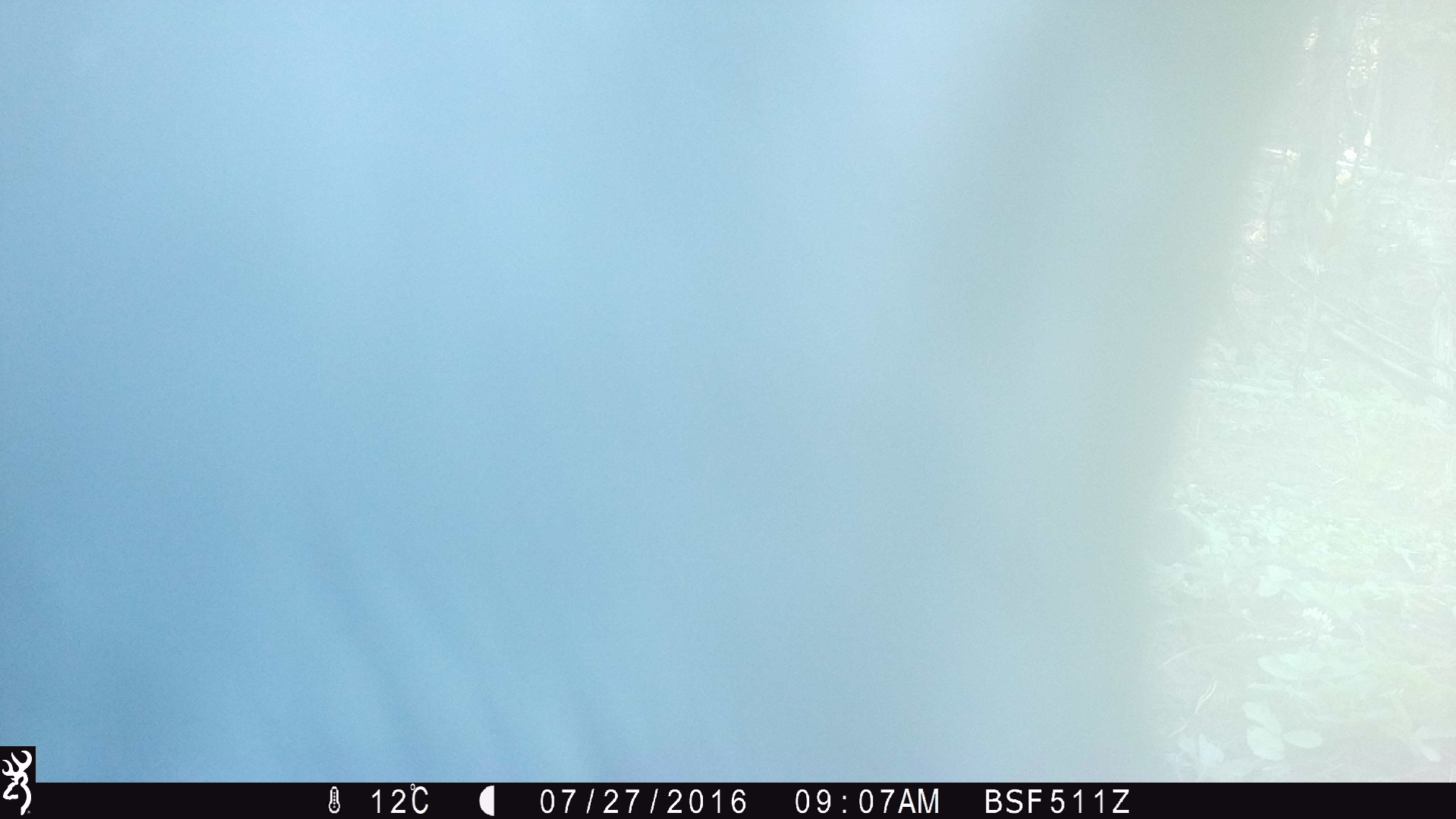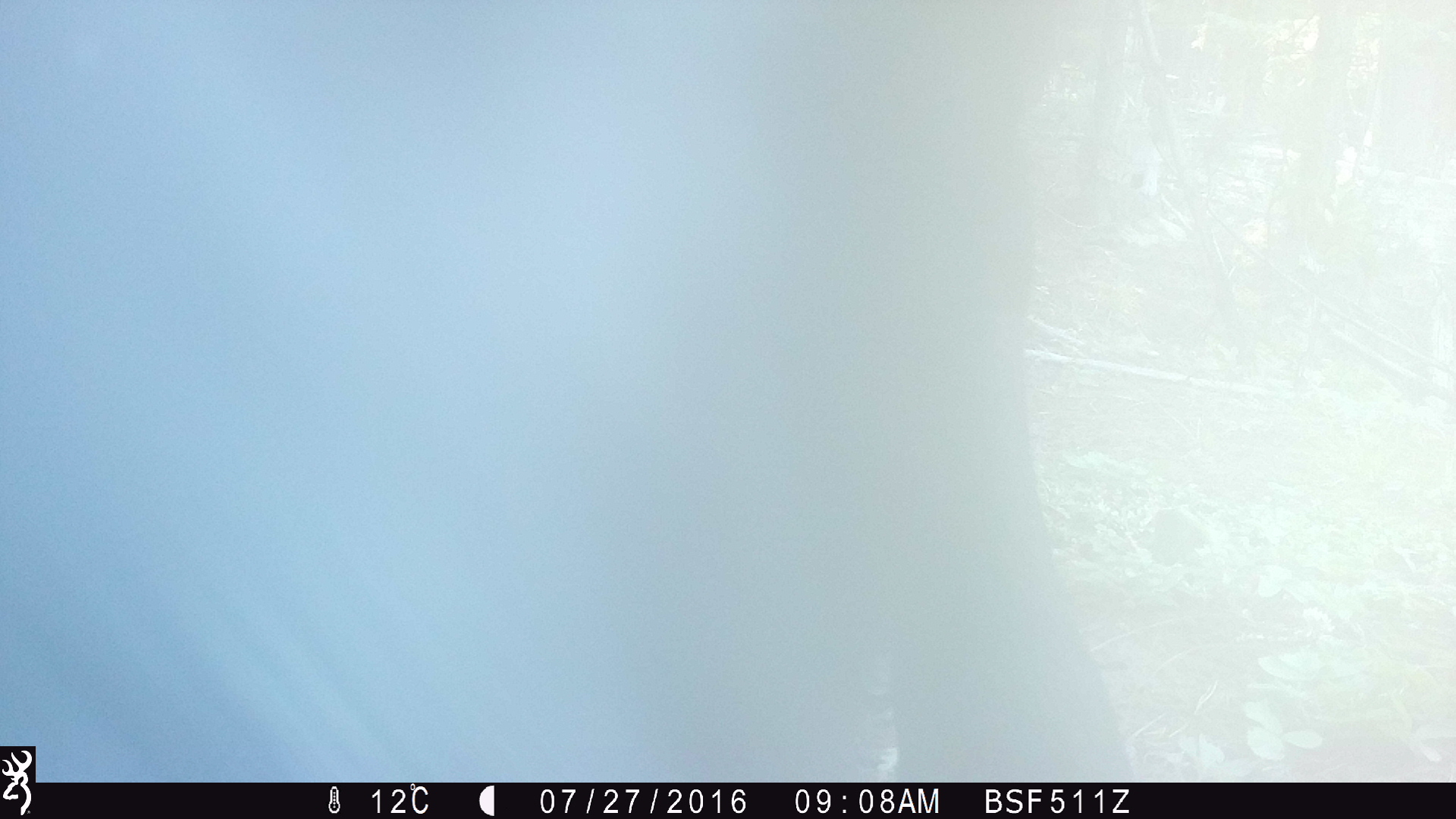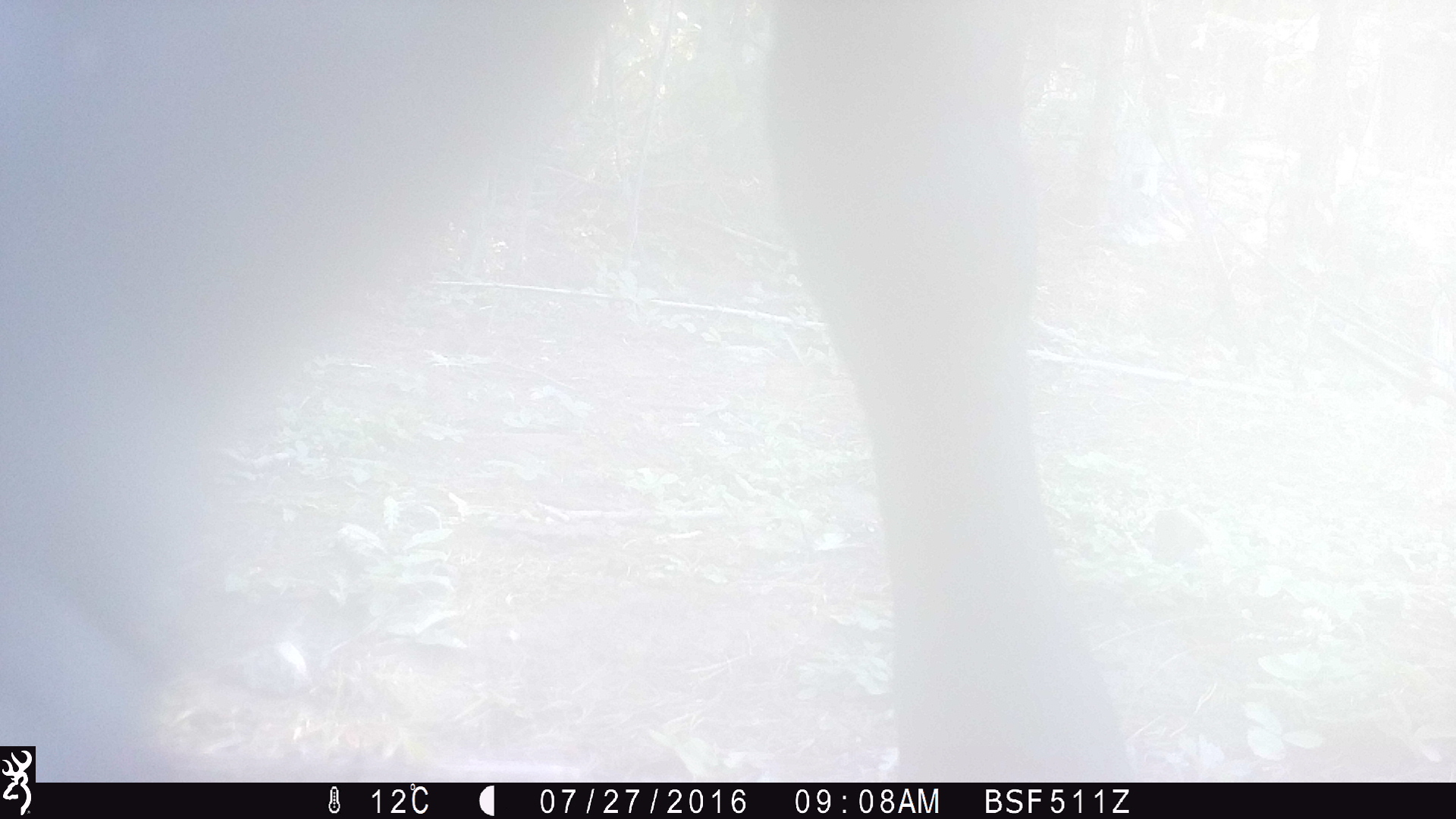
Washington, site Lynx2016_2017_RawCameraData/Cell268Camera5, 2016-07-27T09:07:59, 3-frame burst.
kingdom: Animalia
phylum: Chordata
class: Mammalia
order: Artiodactyla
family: Bovidae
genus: Bos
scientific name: Bos taurus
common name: domestic cattle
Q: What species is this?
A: Domestic cattle (Bos taurus).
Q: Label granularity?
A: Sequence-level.